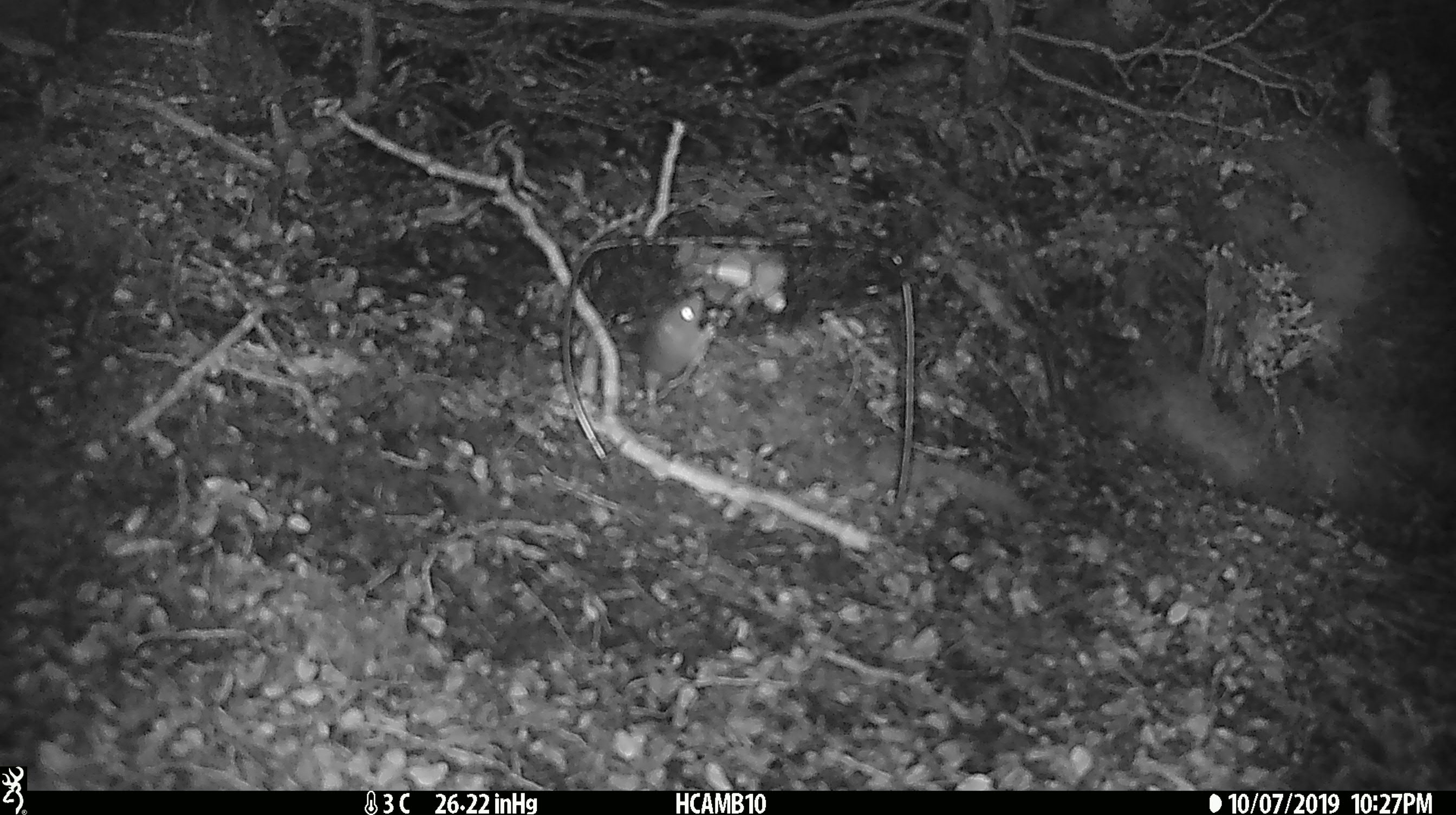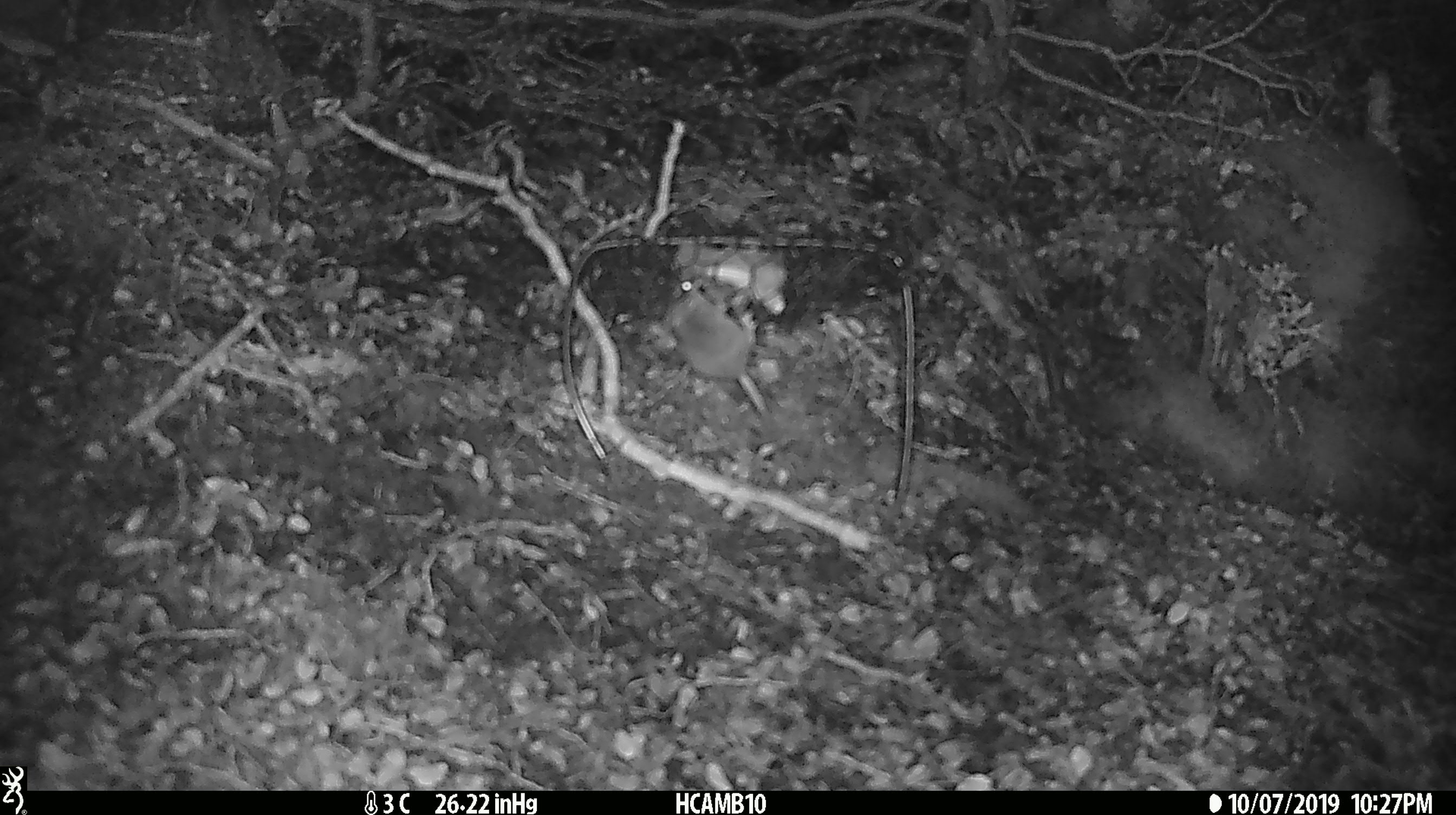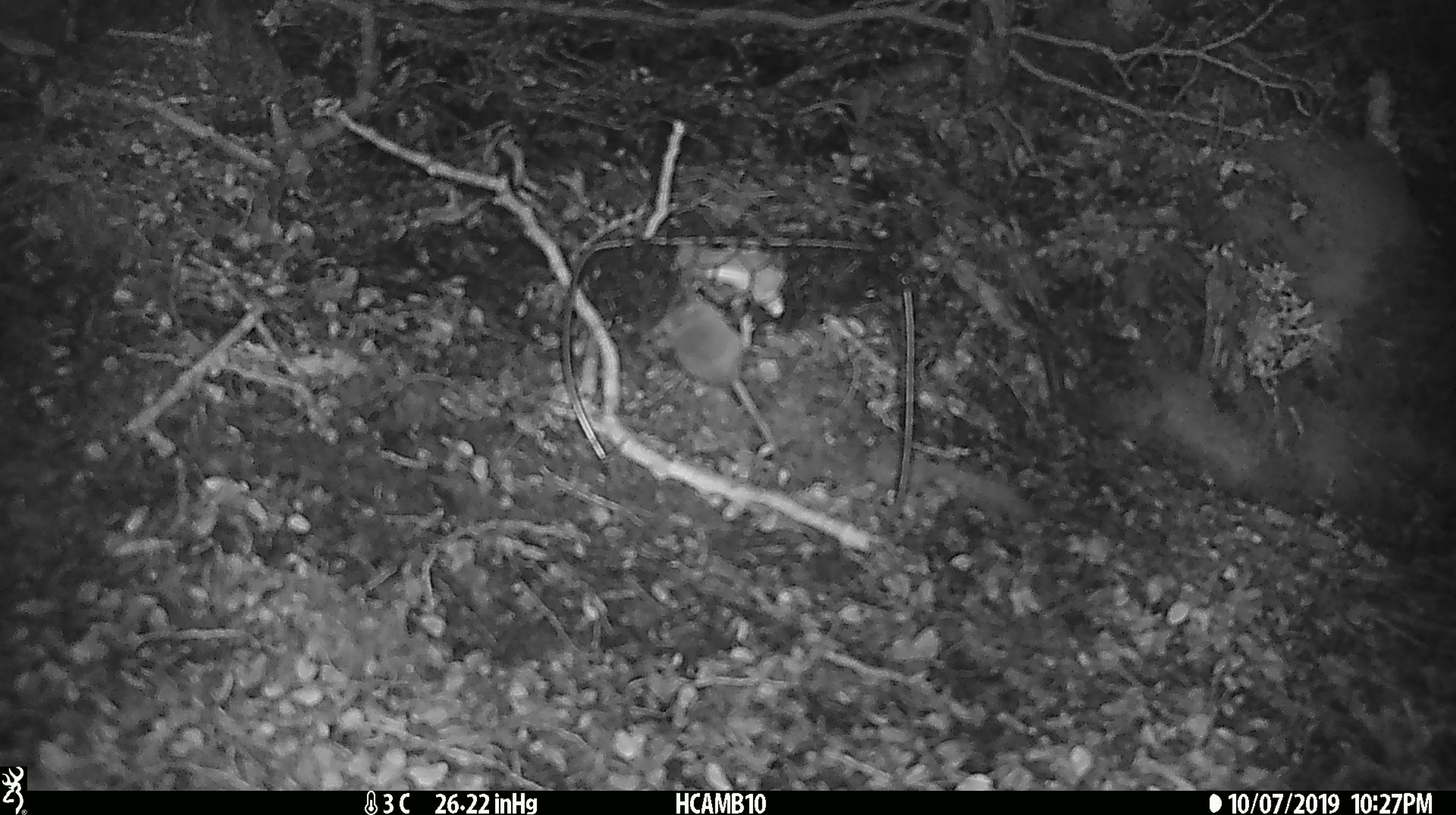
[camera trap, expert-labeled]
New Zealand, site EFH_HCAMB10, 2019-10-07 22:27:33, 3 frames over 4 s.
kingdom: Animalia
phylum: Chordata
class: Mammalia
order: Rodentia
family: Muridae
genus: Mus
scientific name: Mus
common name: mouse